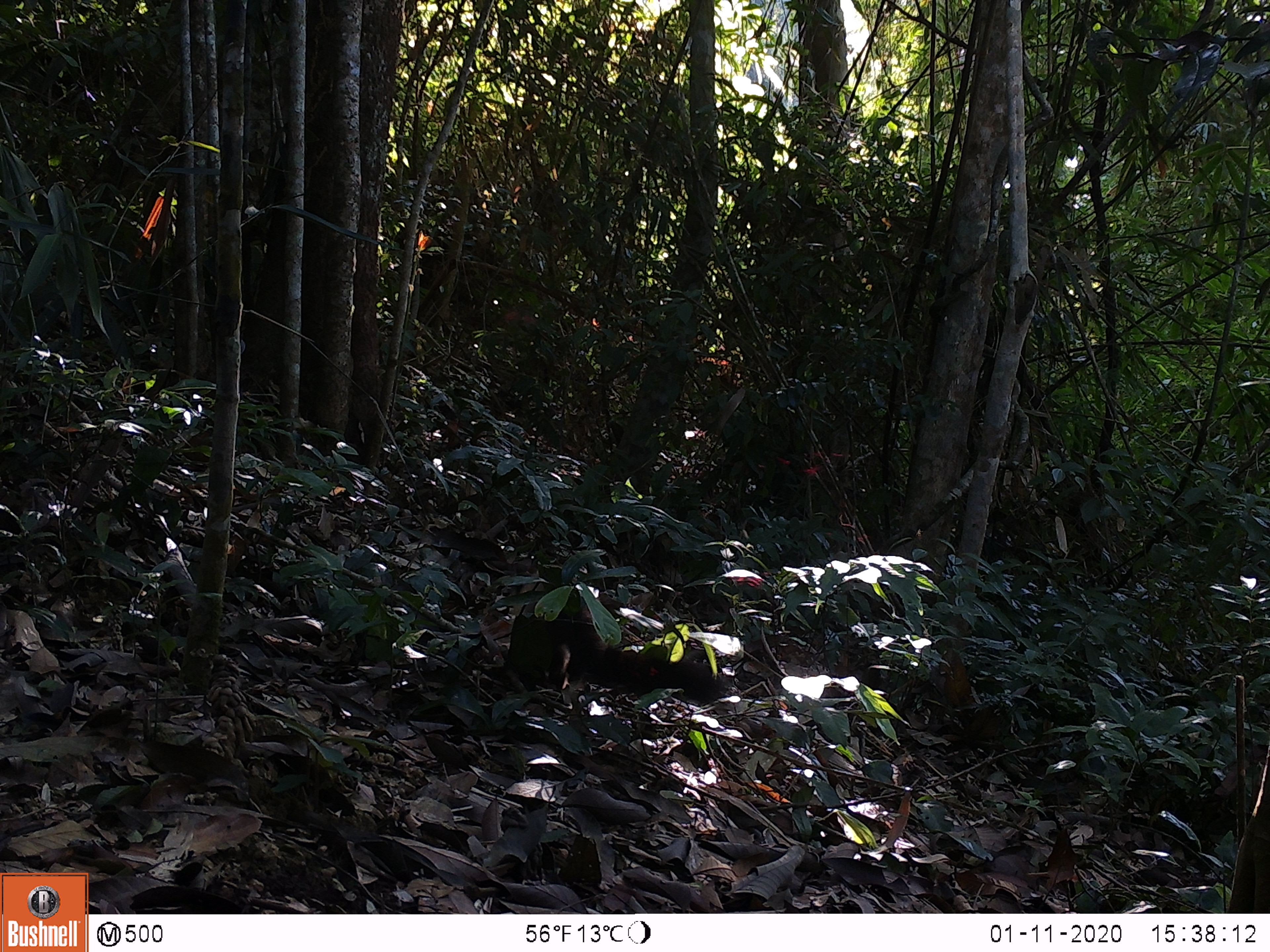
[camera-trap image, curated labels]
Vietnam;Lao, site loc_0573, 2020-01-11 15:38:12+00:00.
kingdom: Animalia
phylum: Chordata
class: Mammalia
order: Rodentia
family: Sciuridae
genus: Callosciurus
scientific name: Callosciurus erythraeus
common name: pallas's squirrel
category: pallass squirrel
Pallass squirrel (pallas's squirrel) (Callosciurus erythraeus). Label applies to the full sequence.